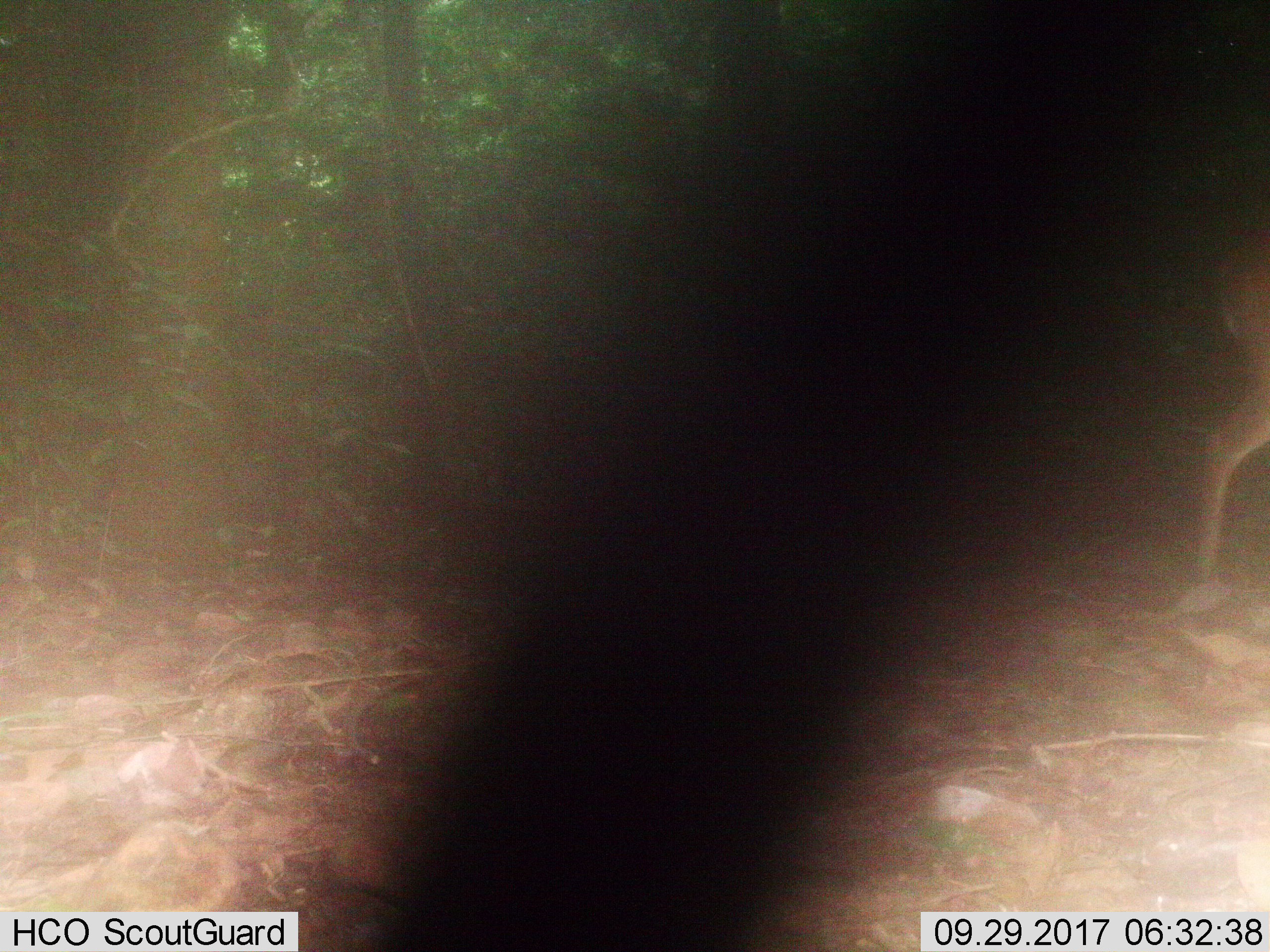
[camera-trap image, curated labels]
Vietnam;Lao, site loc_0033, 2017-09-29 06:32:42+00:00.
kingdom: Animalia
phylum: Chordata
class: Mammalia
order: Artiodactyla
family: Cervidae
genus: Muntiacus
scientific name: Muntiacus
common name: muntjacs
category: unidentified muntjac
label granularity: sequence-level